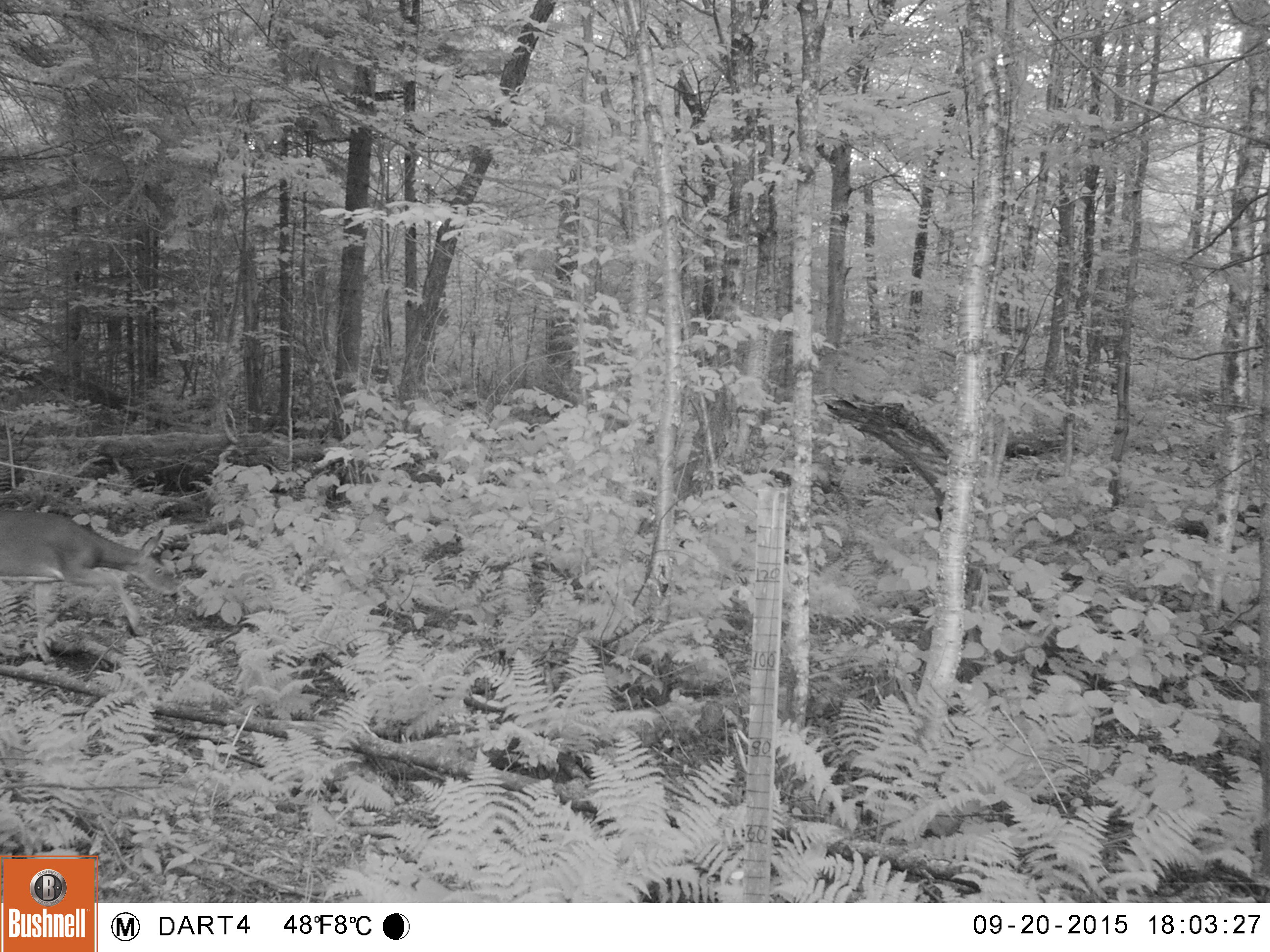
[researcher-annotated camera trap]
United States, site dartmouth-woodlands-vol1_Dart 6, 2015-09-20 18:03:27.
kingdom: Animalia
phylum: Chordata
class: Mammalia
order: Artiodactyla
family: Cervidae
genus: Odocoileus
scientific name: Odocoileus virginianus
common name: white-tailed deer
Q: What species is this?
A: White-tailed deer (Odocoileus virginianus).